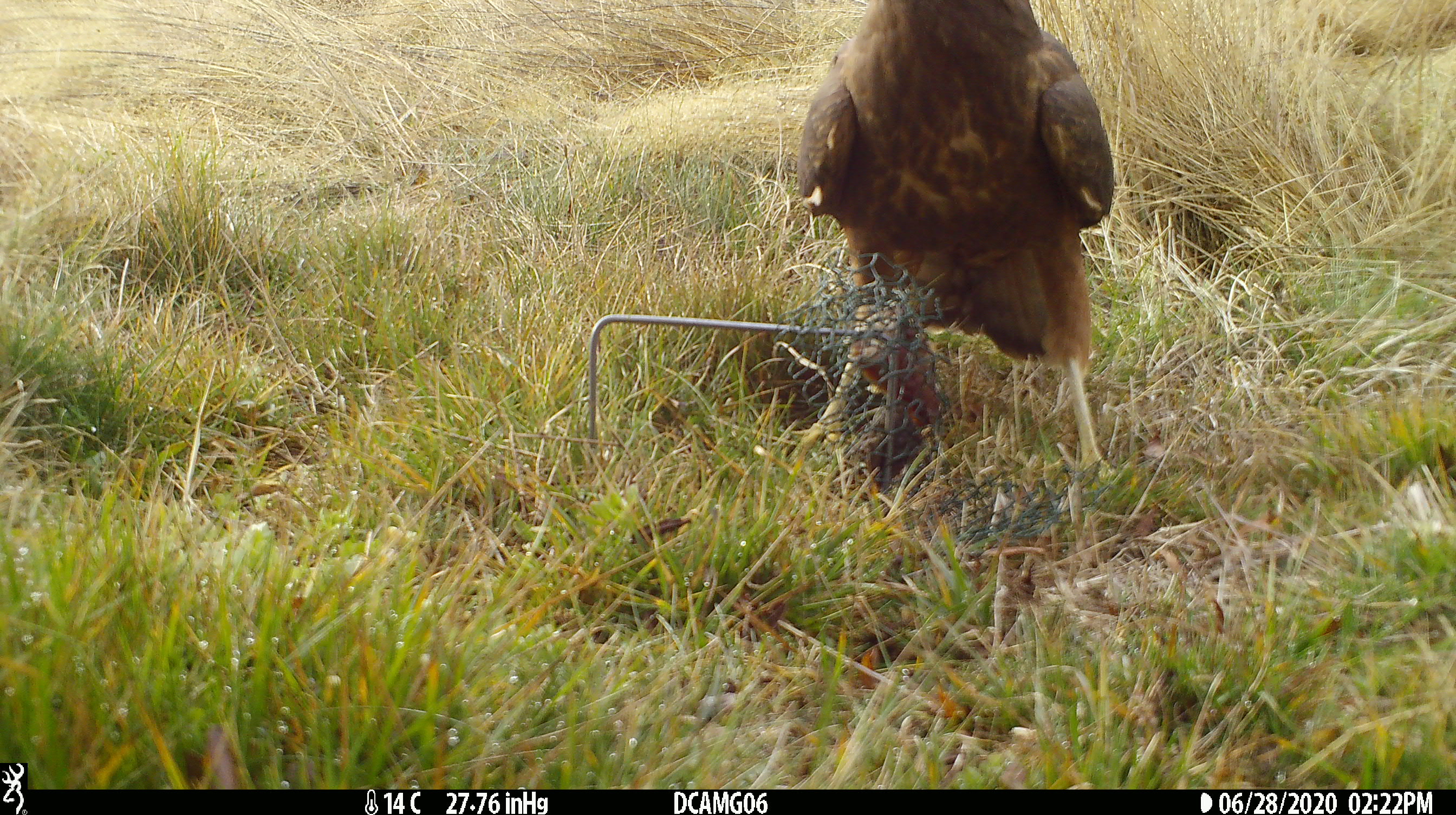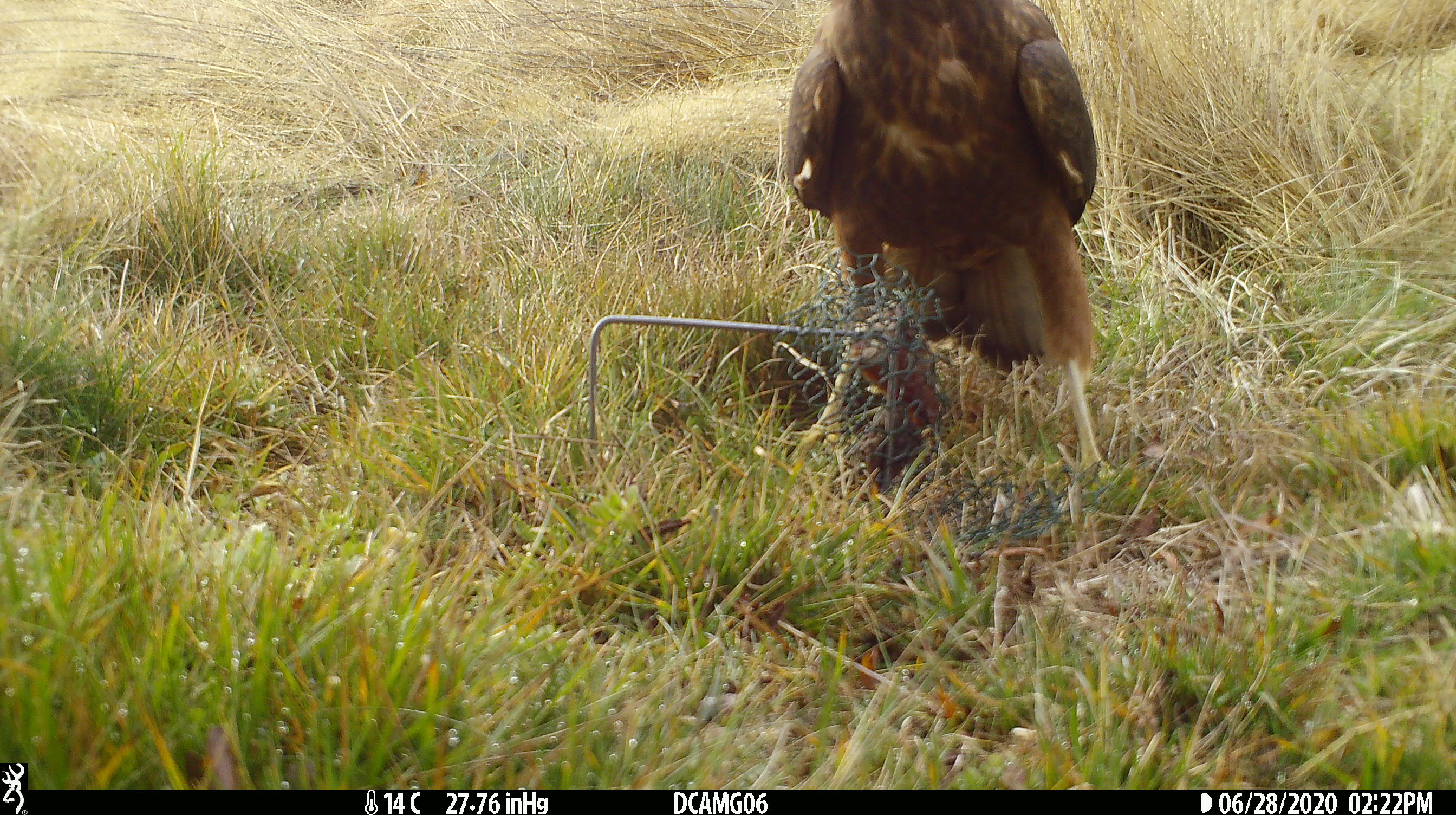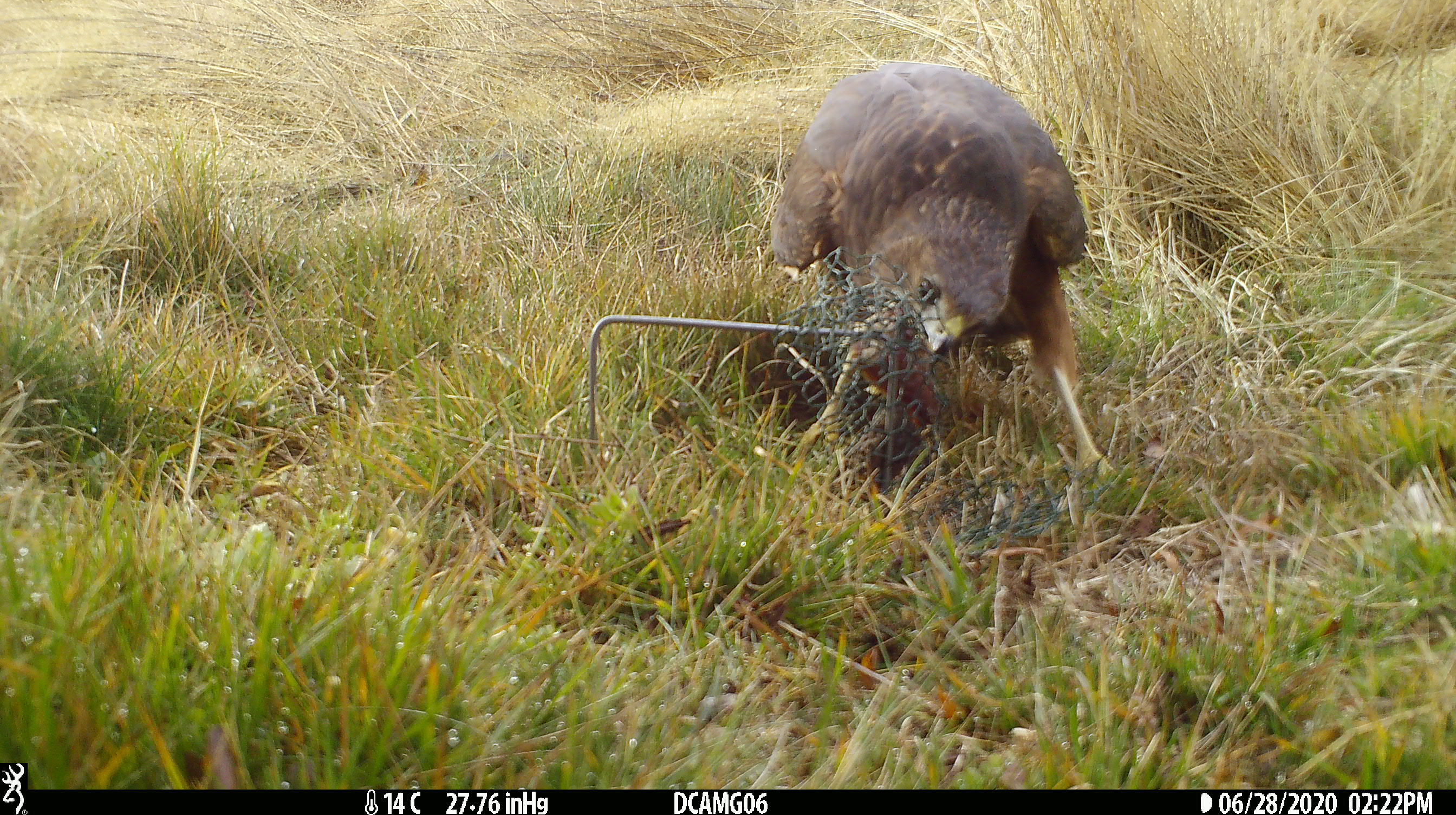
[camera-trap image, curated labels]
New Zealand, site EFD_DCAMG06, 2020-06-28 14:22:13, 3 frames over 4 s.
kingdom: Animalia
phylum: Chordata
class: Aves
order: Accipitriformes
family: Accipitridae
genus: Circus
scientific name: Circus approximans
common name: swamp harrier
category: harrier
Harrier (swamp harrier) (Circus approximans).